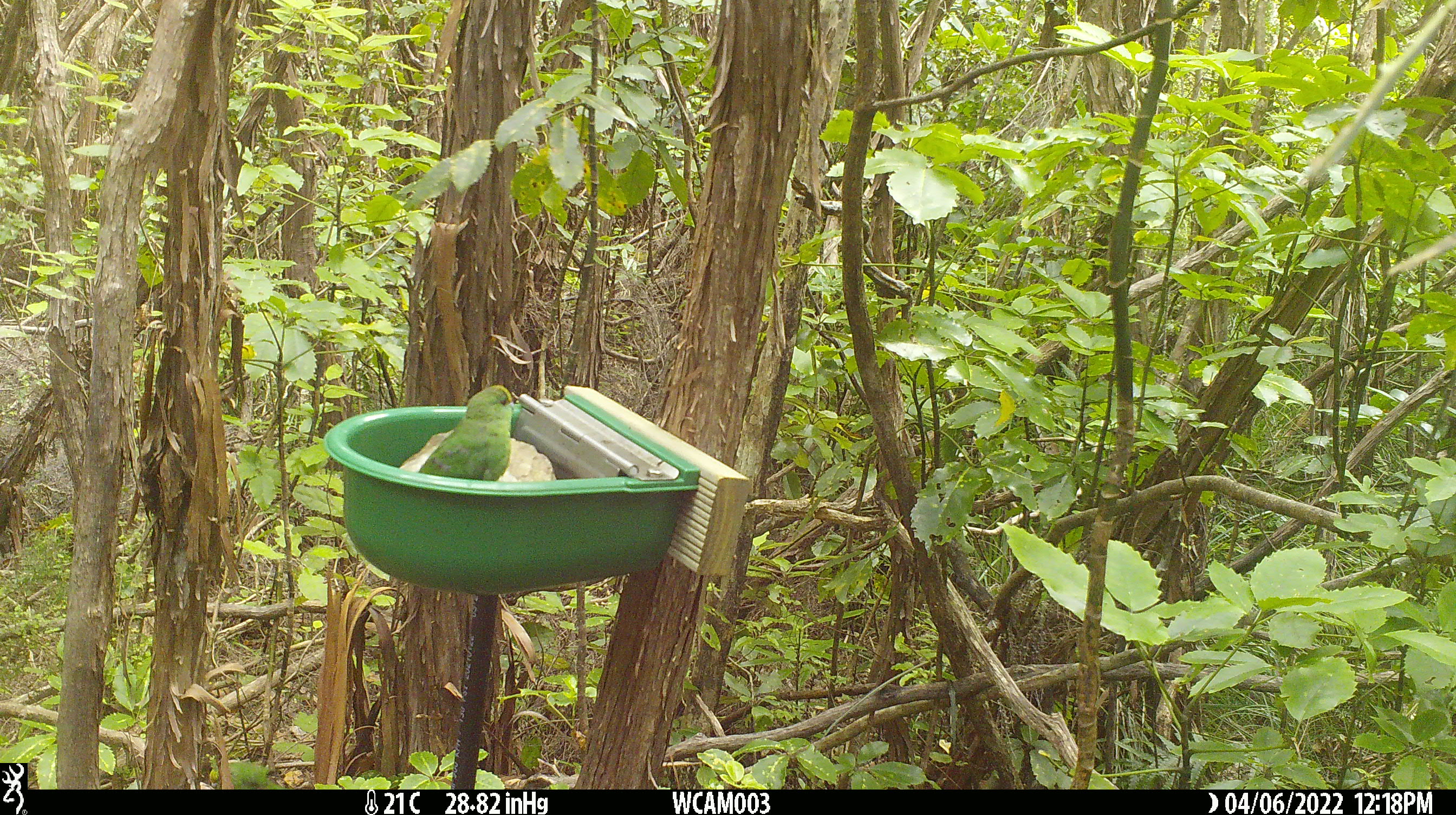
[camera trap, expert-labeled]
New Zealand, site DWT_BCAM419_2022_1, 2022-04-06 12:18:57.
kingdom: Animalia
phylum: Chordata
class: Aves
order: Psittaciformes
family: Psittaculidae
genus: Cyanoramphus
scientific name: Cyanoramphus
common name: parakeet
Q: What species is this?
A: Parakeet (Cyanoramphus).